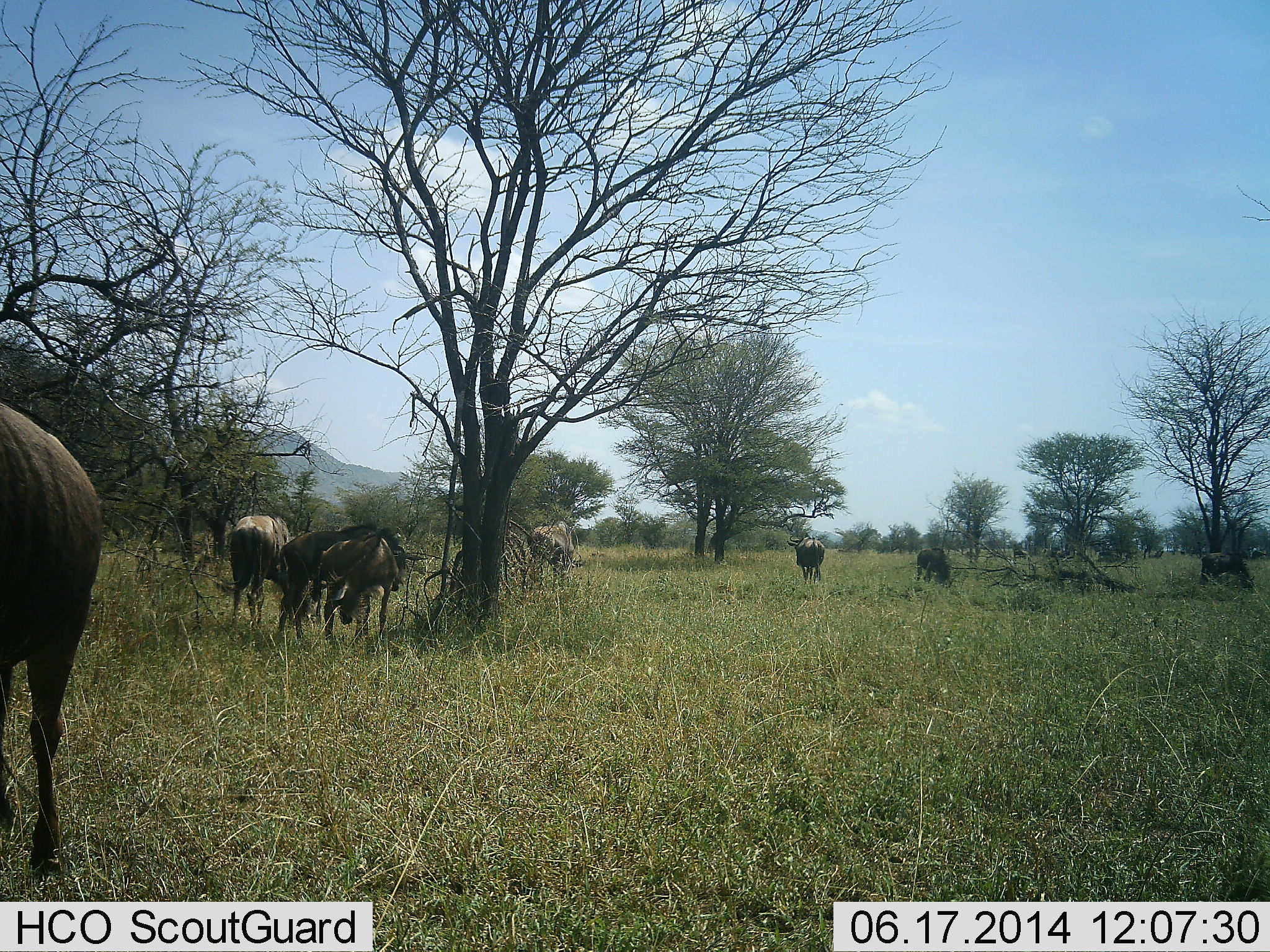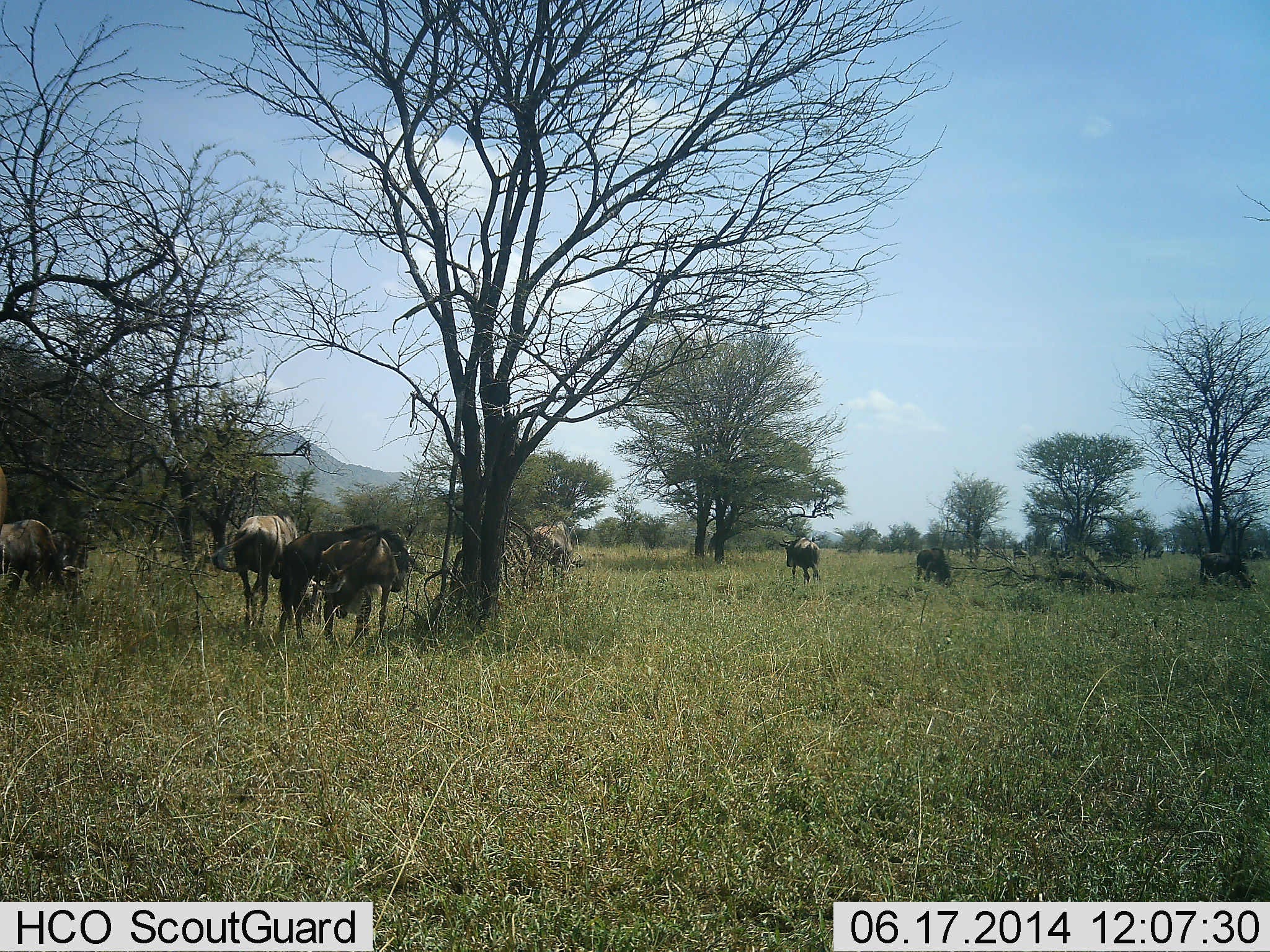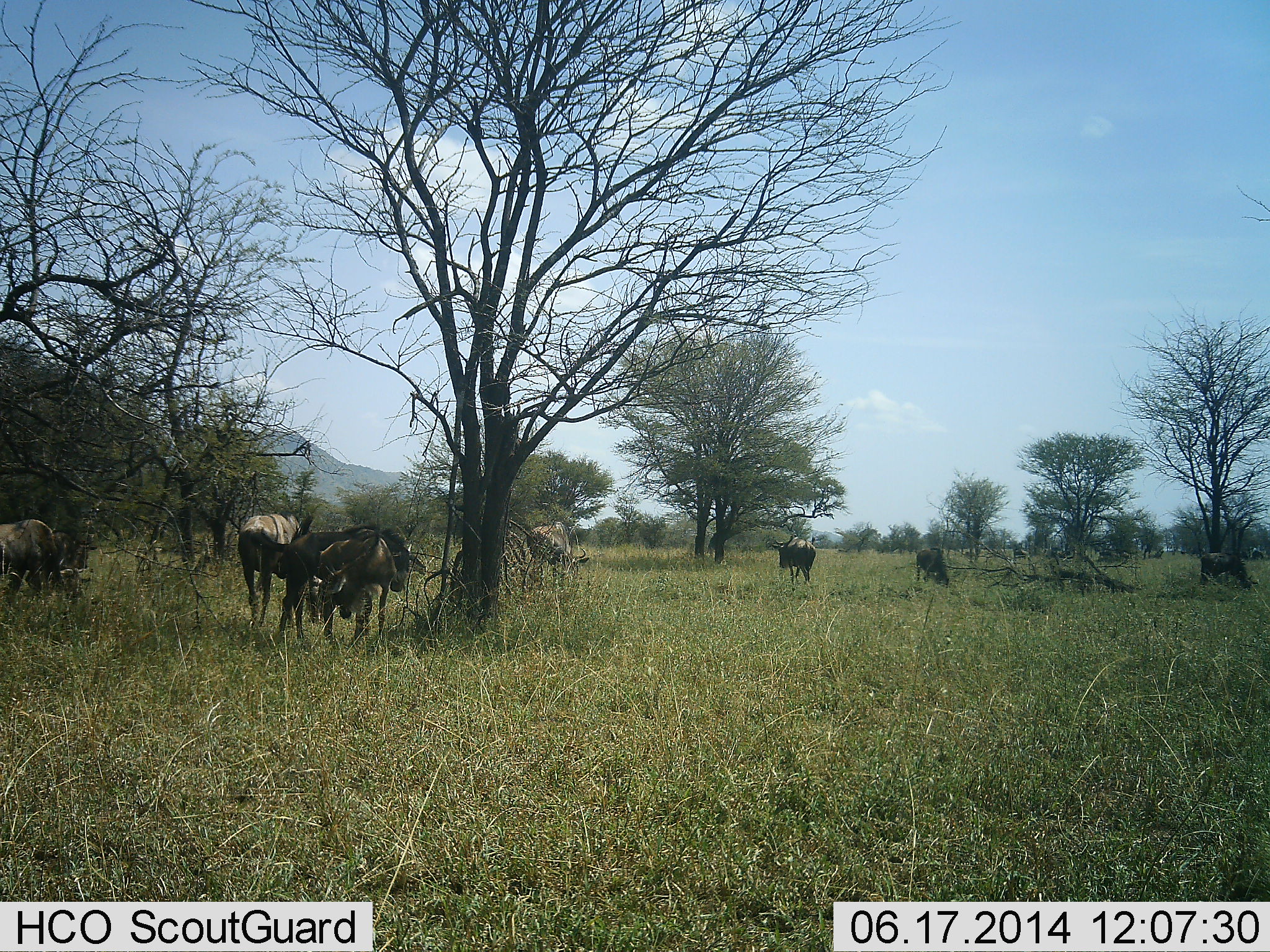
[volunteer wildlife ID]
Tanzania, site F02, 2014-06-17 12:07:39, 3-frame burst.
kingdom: Animalia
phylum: Chordata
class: Mammalia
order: Artiodactyla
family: Bovidae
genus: Connochaetes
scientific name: Connochaetes taurinus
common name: blue wildebeest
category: wildebeest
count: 10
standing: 60%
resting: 20%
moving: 70%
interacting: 10%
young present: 0%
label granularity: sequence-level